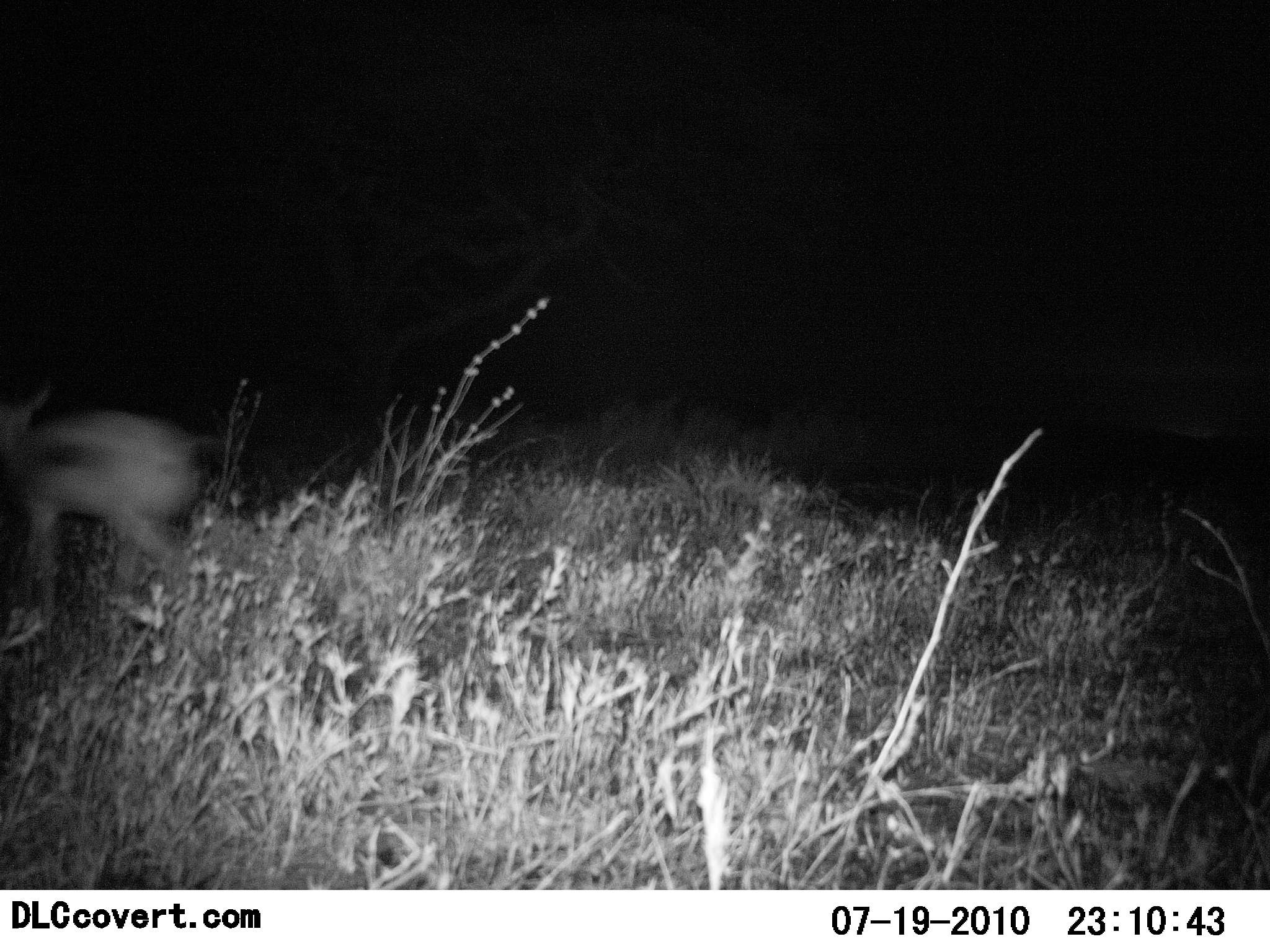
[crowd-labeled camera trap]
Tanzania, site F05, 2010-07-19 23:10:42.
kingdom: Animalia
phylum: Chordata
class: Mammalia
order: Artiodactyla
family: Bovidae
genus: Eudorcas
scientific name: Eudorcas thomsonii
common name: thomson's gazelle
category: gazellethomsons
Gazellethomsons (thomson's gazelle) (Eudorcas thomsonii), count 1. Behavior (volunteer vote fractions): standing 0%, resting 0%, moving 100%, interacting 0%. Young present (vote fraction): 0%. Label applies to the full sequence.